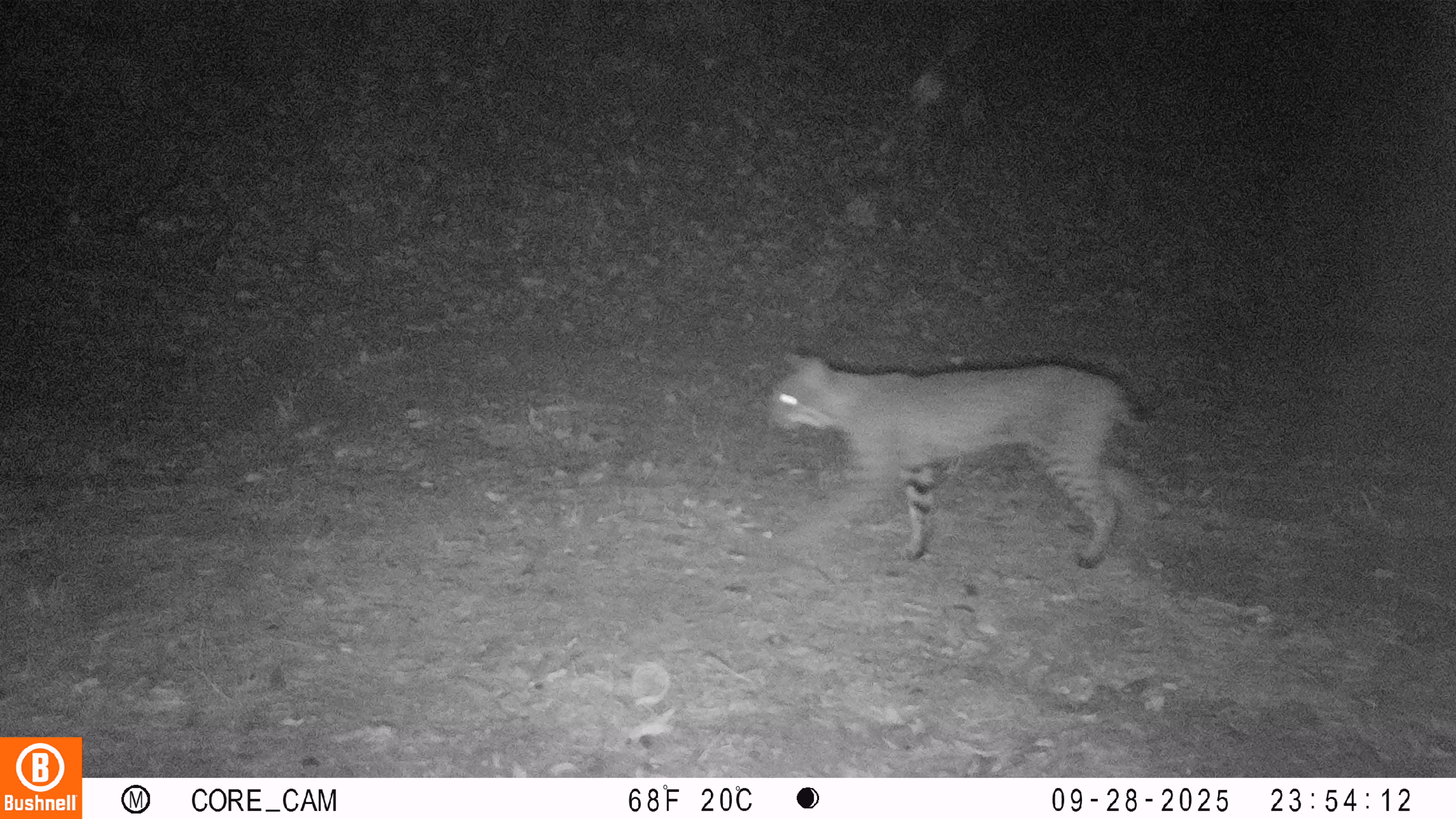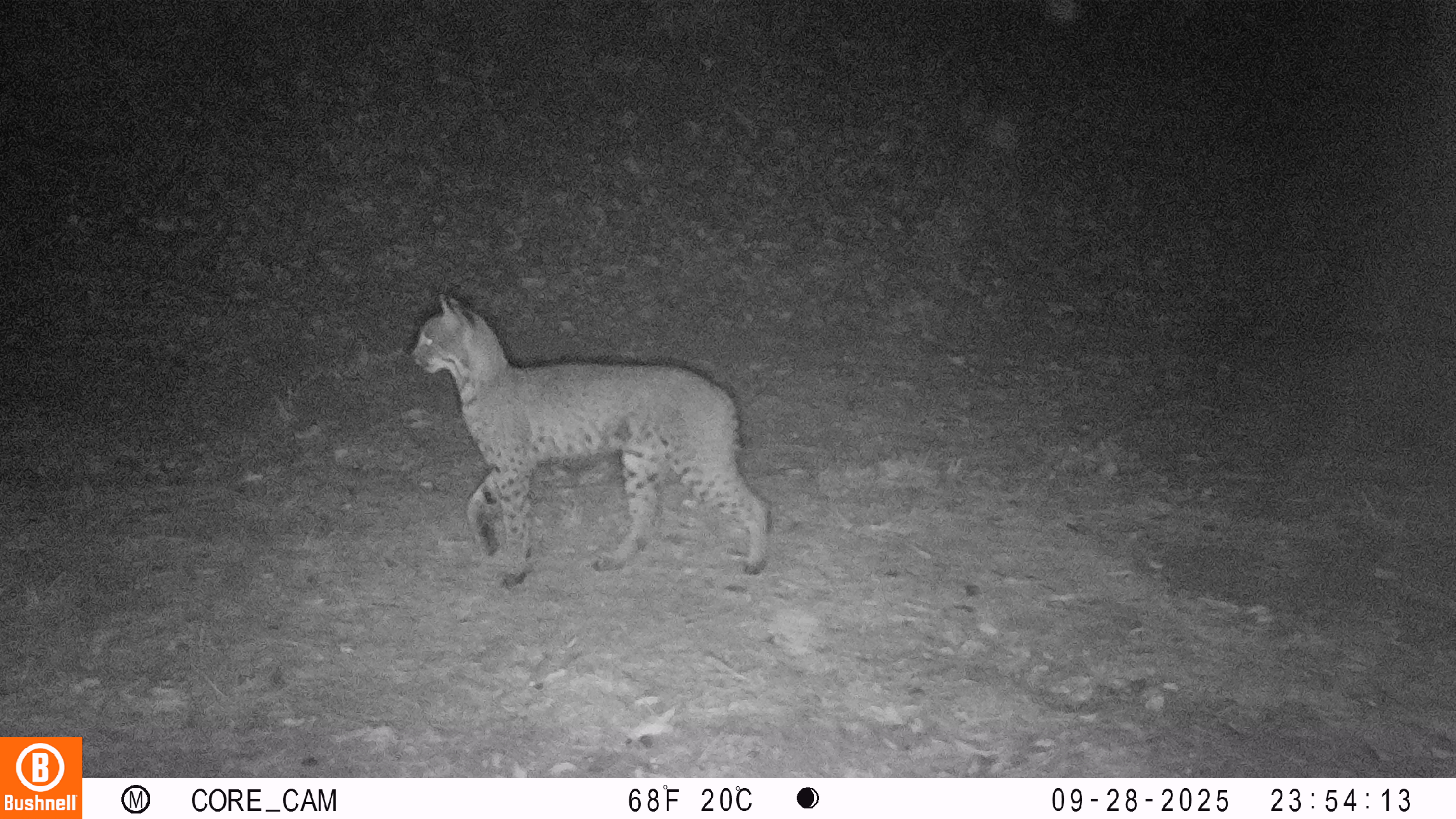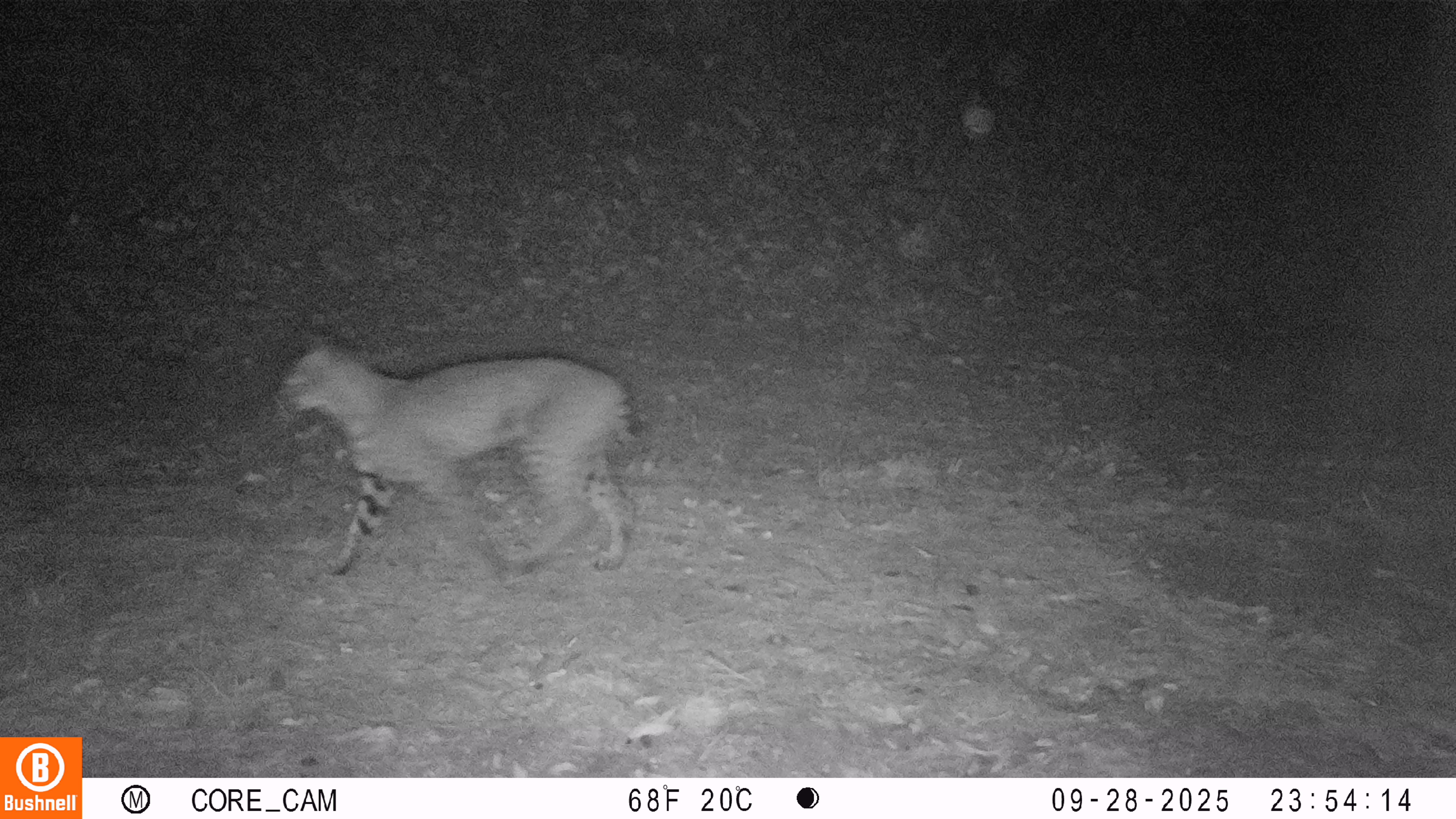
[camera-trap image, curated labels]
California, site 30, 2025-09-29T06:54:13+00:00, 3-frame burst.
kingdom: Animalia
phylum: Chordata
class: Mammalia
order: Carnivora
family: Felidae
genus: Lynx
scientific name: Lynx rufus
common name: bobcat